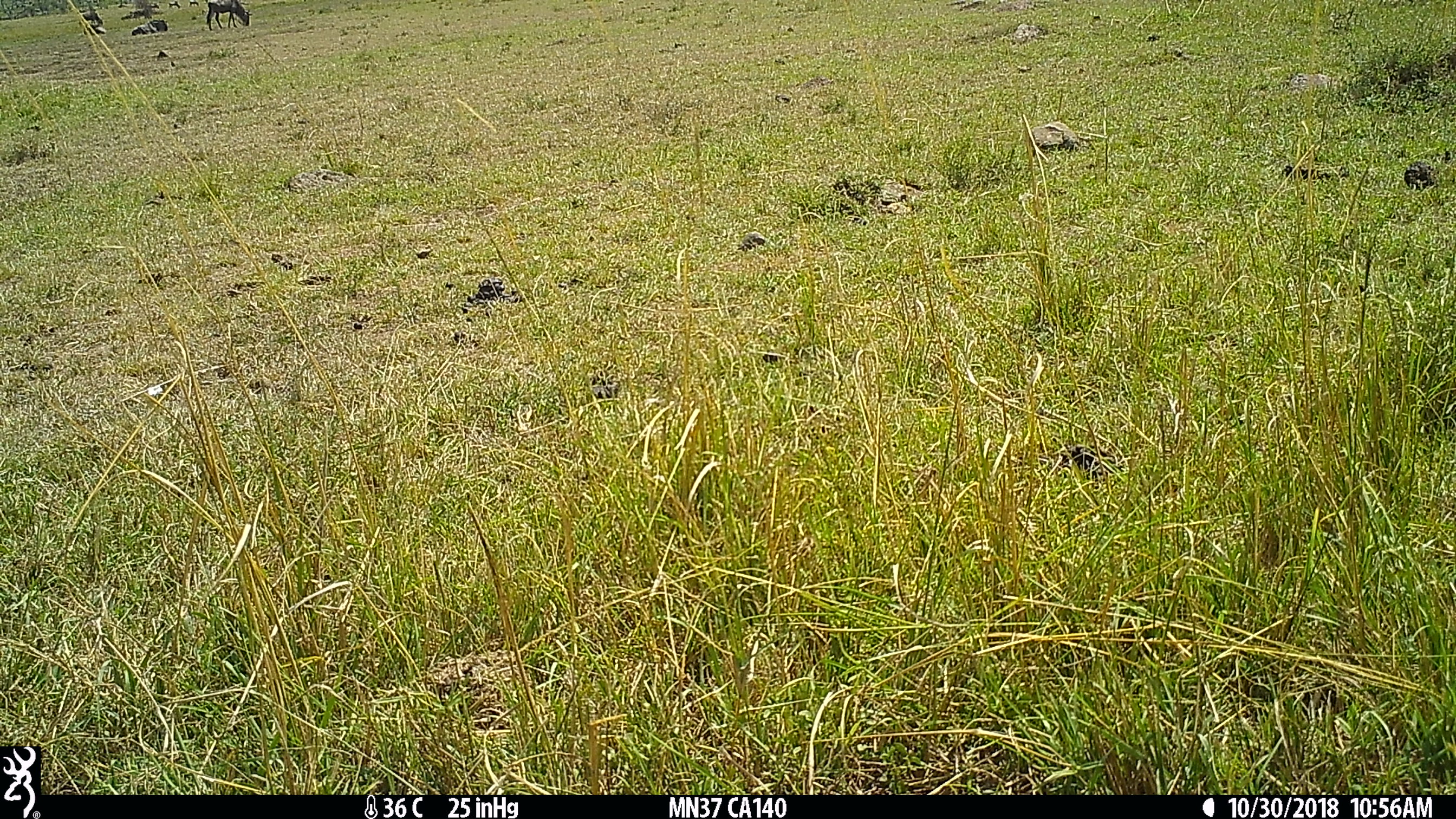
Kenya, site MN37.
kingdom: Animalia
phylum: Chordata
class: Mammalia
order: Artiodactyla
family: Bovidae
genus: Connochaetes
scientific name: Connochaetes taurinus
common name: blue wildebeest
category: wildebeest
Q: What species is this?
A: Wildebeest (blue wildebeest) (Connochaetes taurinus).